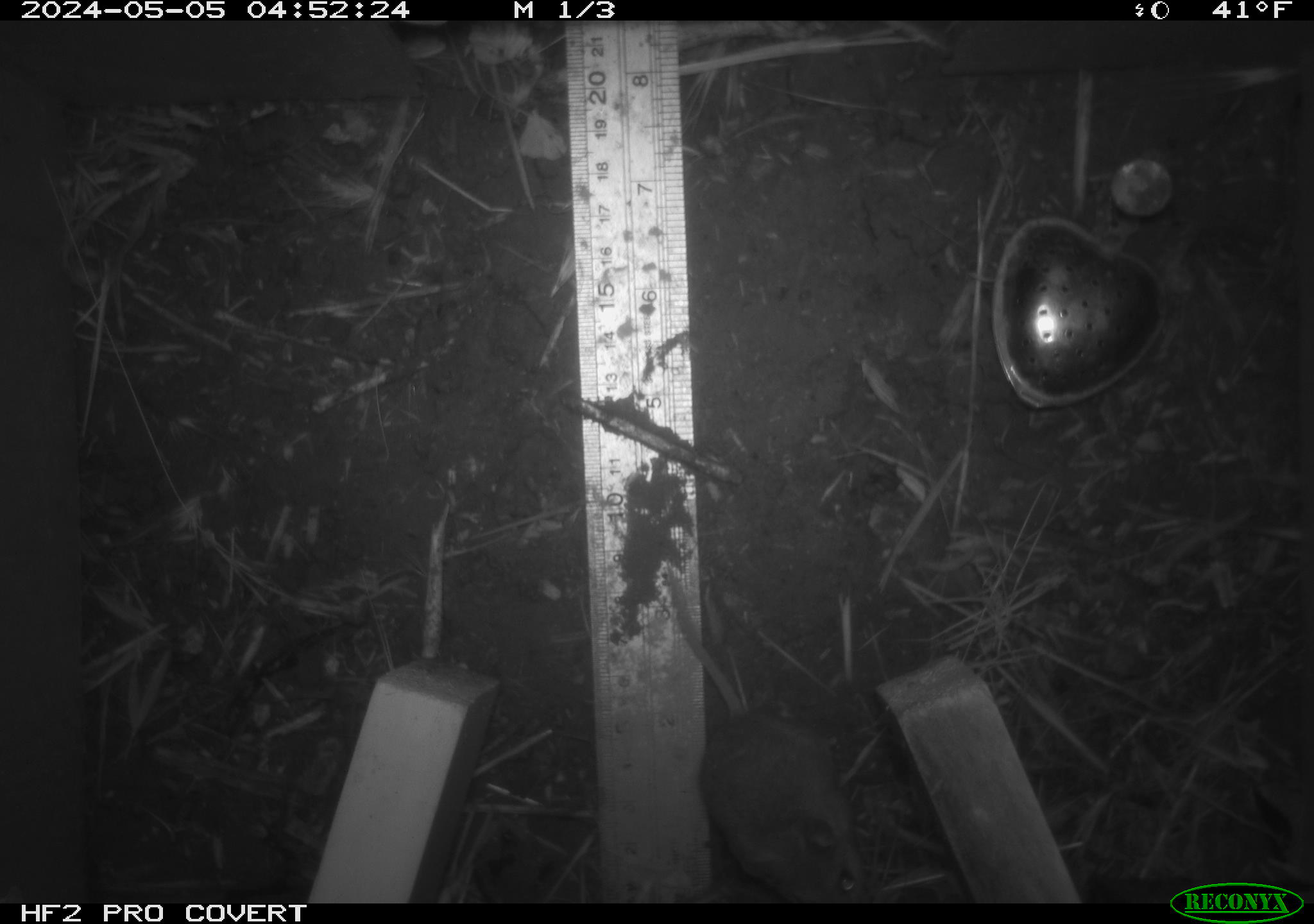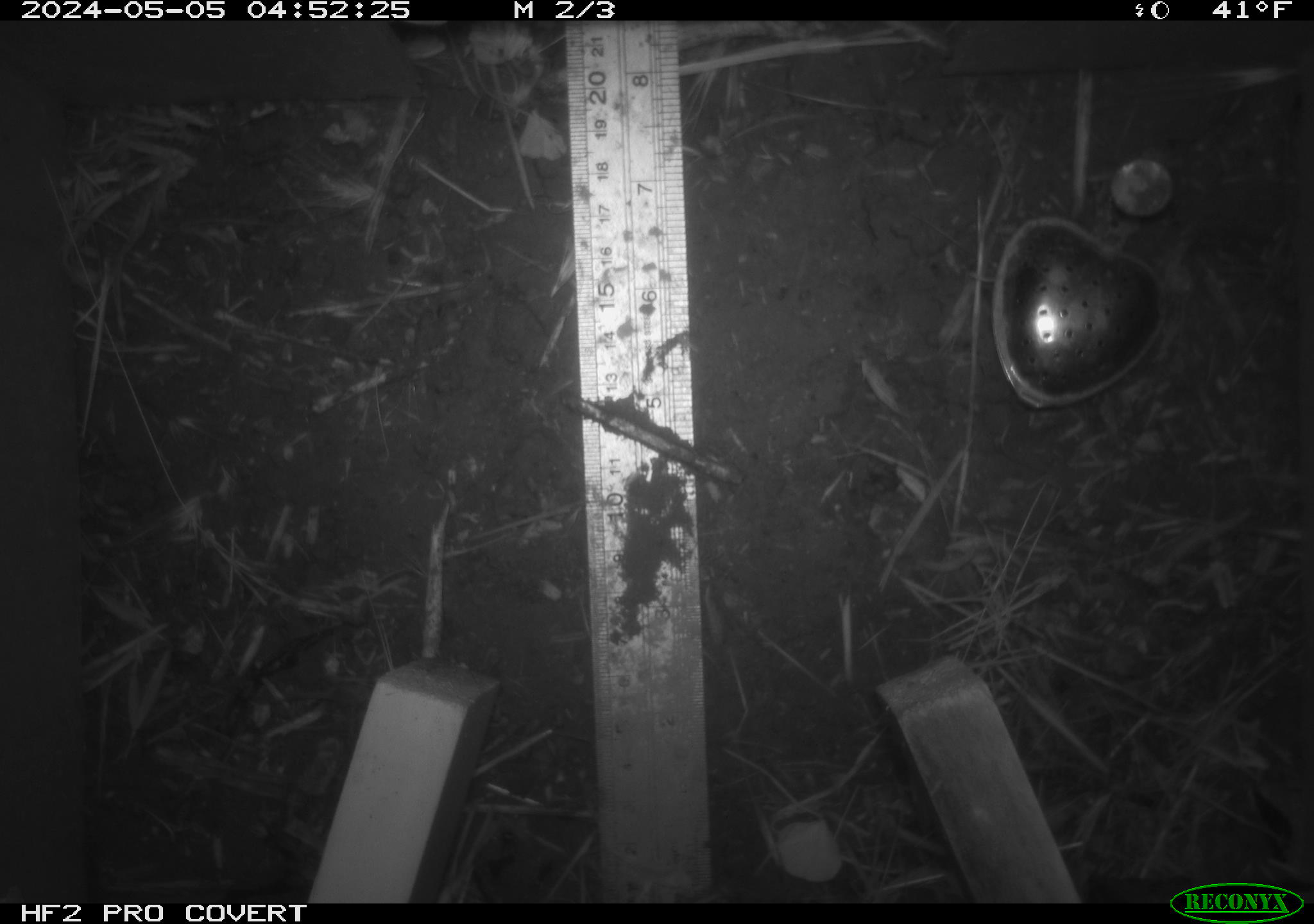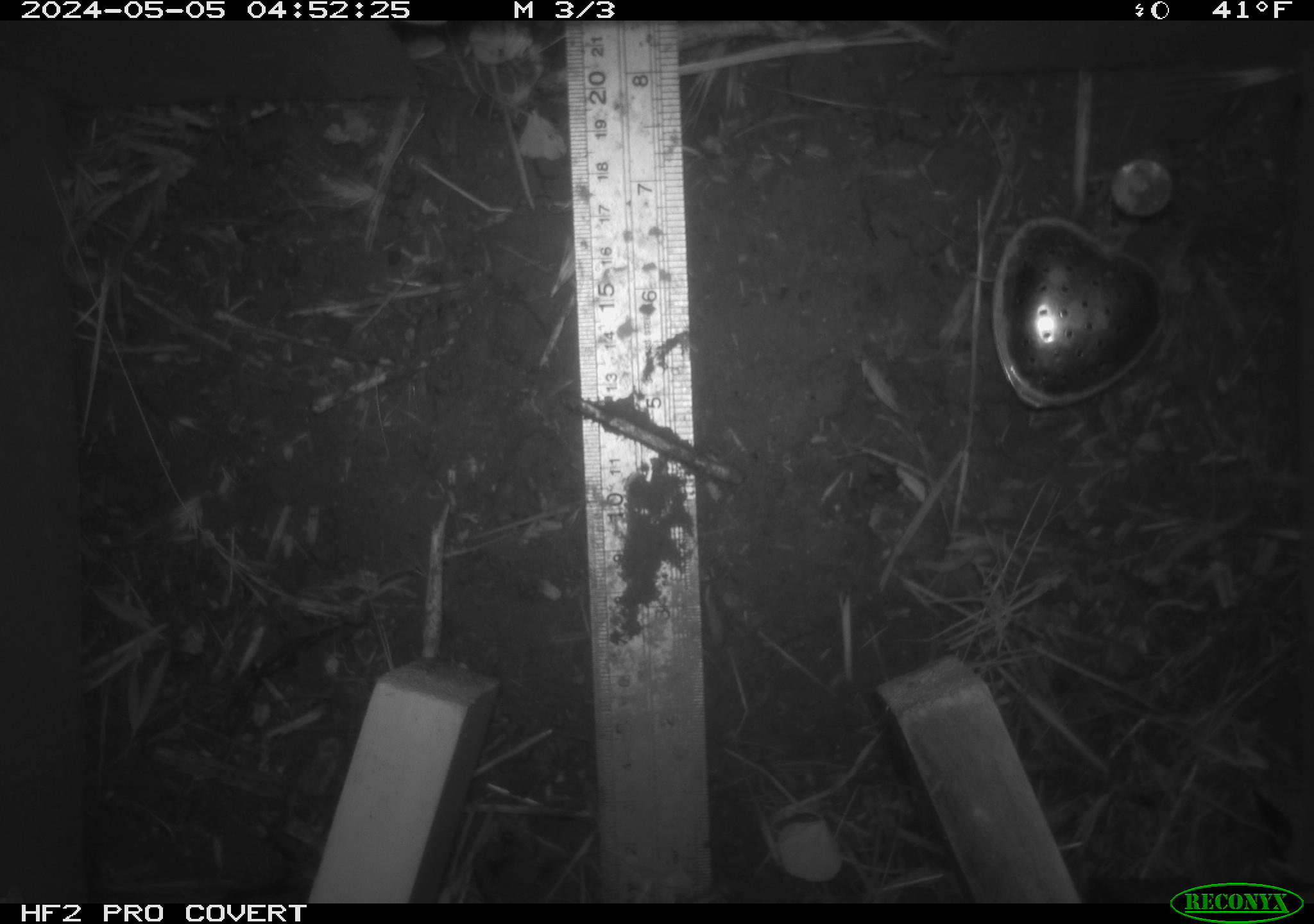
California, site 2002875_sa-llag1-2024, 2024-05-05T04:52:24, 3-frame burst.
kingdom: Animalia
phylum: Chordata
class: Mammalia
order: Rodentia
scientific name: Rodentia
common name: mouse species